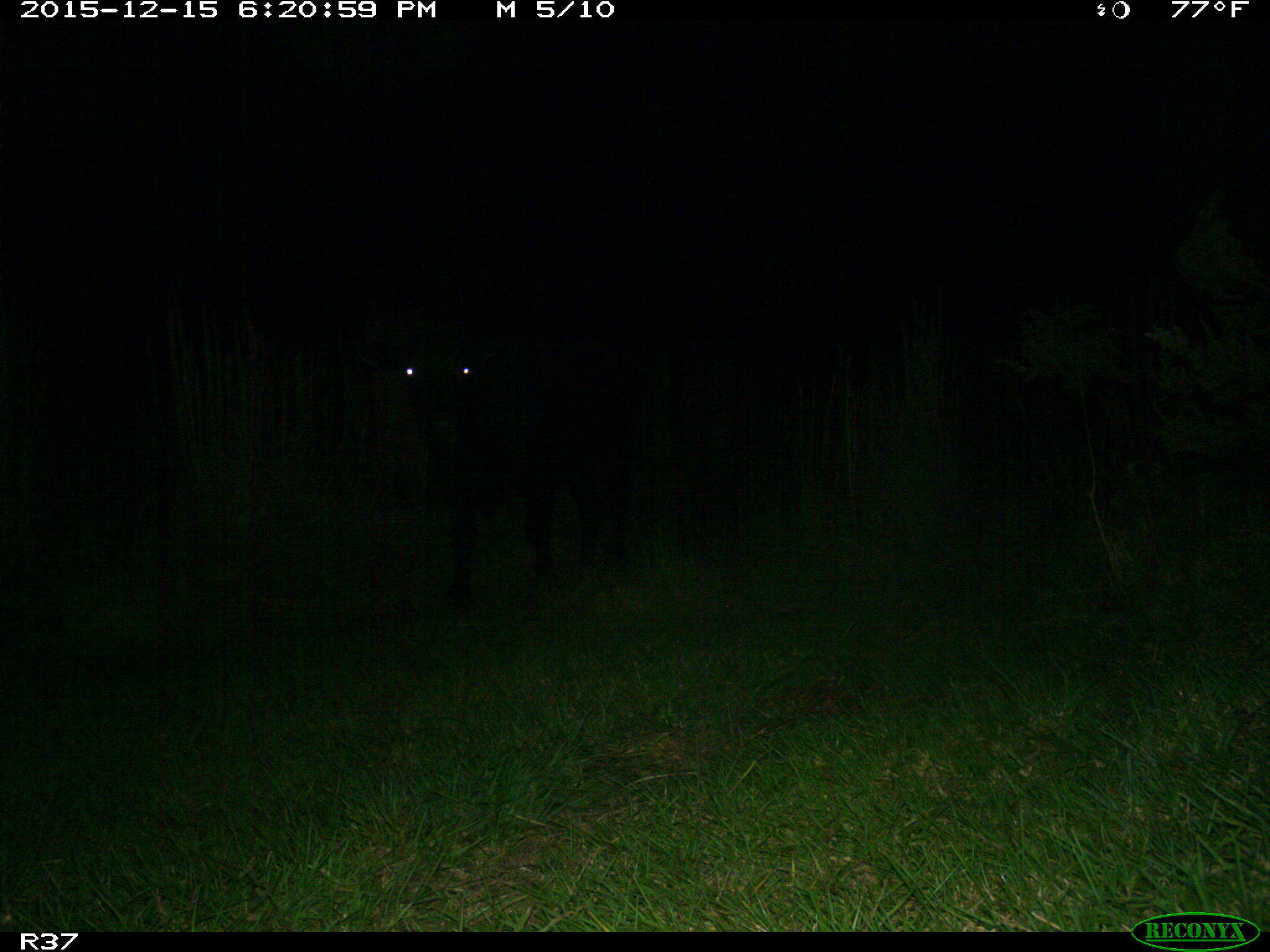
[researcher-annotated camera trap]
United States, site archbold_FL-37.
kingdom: Animalia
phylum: Chordata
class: Mammalia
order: Artiodactyla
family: Bovidae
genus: Bos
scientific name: Bos taurus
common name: domestic cow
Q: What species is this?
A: Bos taurus (domestic cow).